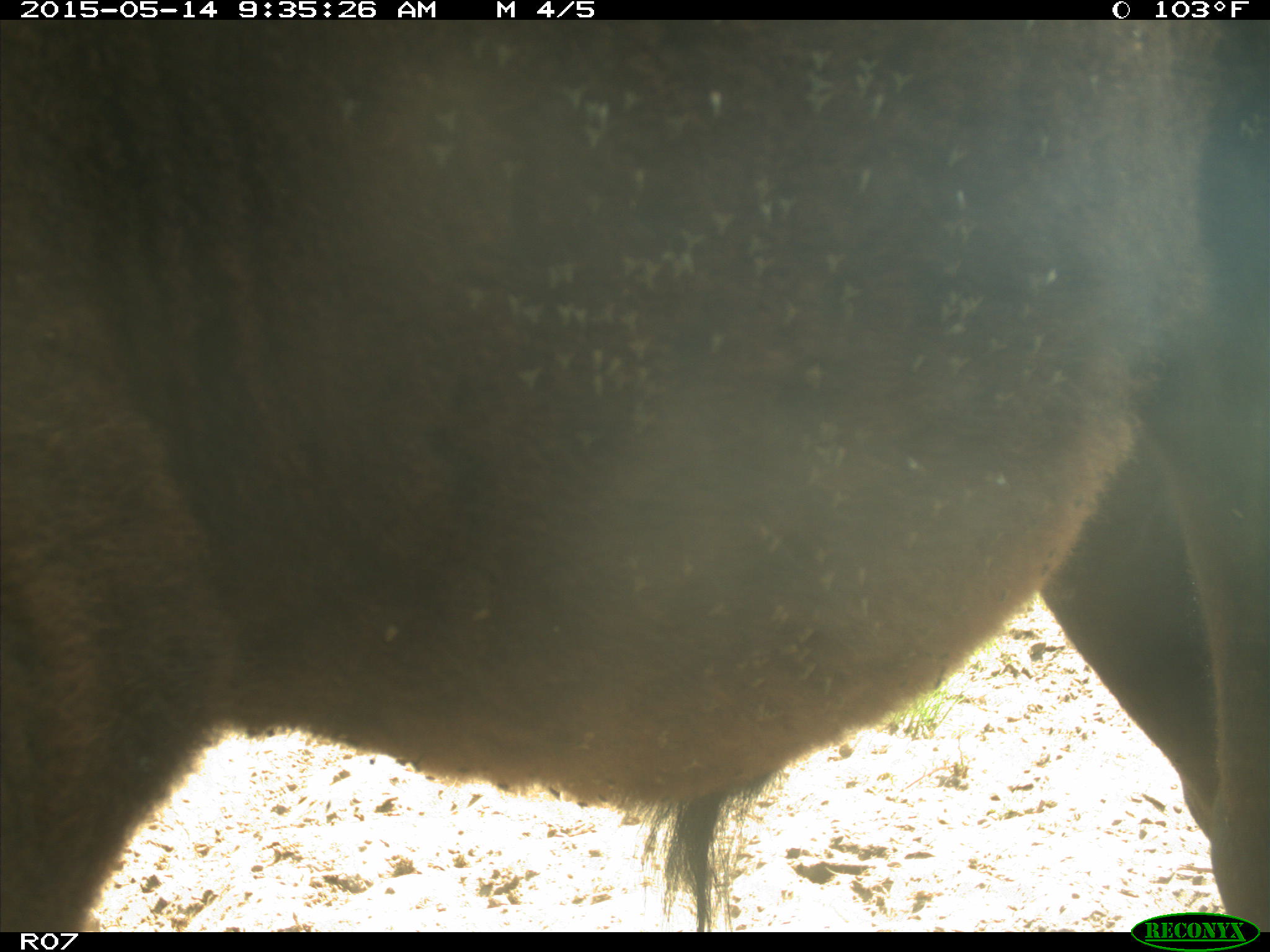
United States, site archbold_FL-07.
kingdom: Animalia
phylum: Chordata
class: Mammalia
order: Artiodactyla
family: Bovidae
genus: Bos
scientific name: Bos taurus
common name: domestic cow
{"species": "Bos taurus (domestic cow)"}